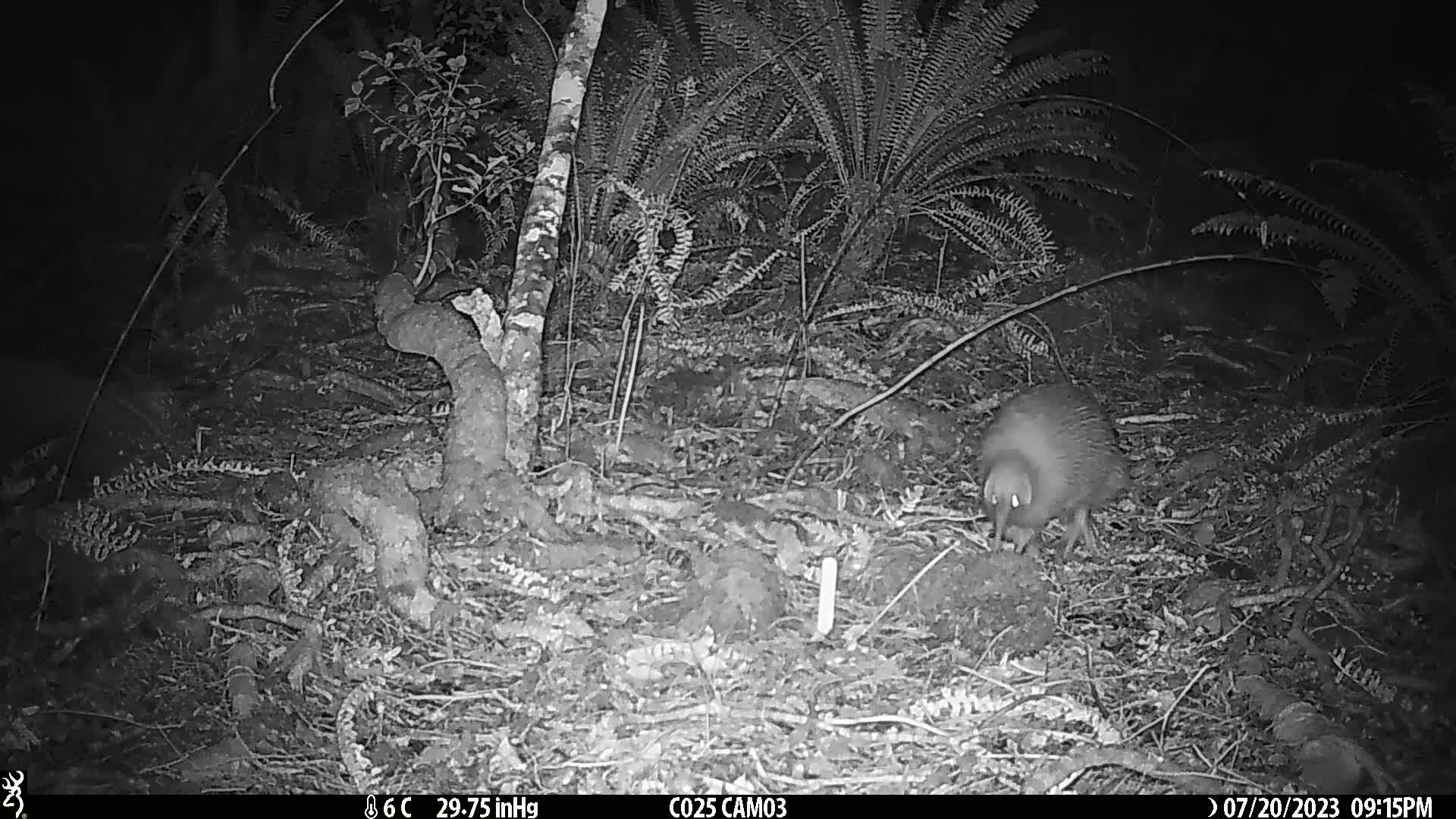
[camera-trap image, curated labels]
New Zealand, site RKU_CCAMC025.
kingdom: Animalia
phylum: Chordata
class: Aves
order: Apterygiformes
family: Apterygidae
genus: Apteryx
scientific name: Apteryx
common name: kiwi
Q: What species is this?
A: Kiwi (Apteryx).